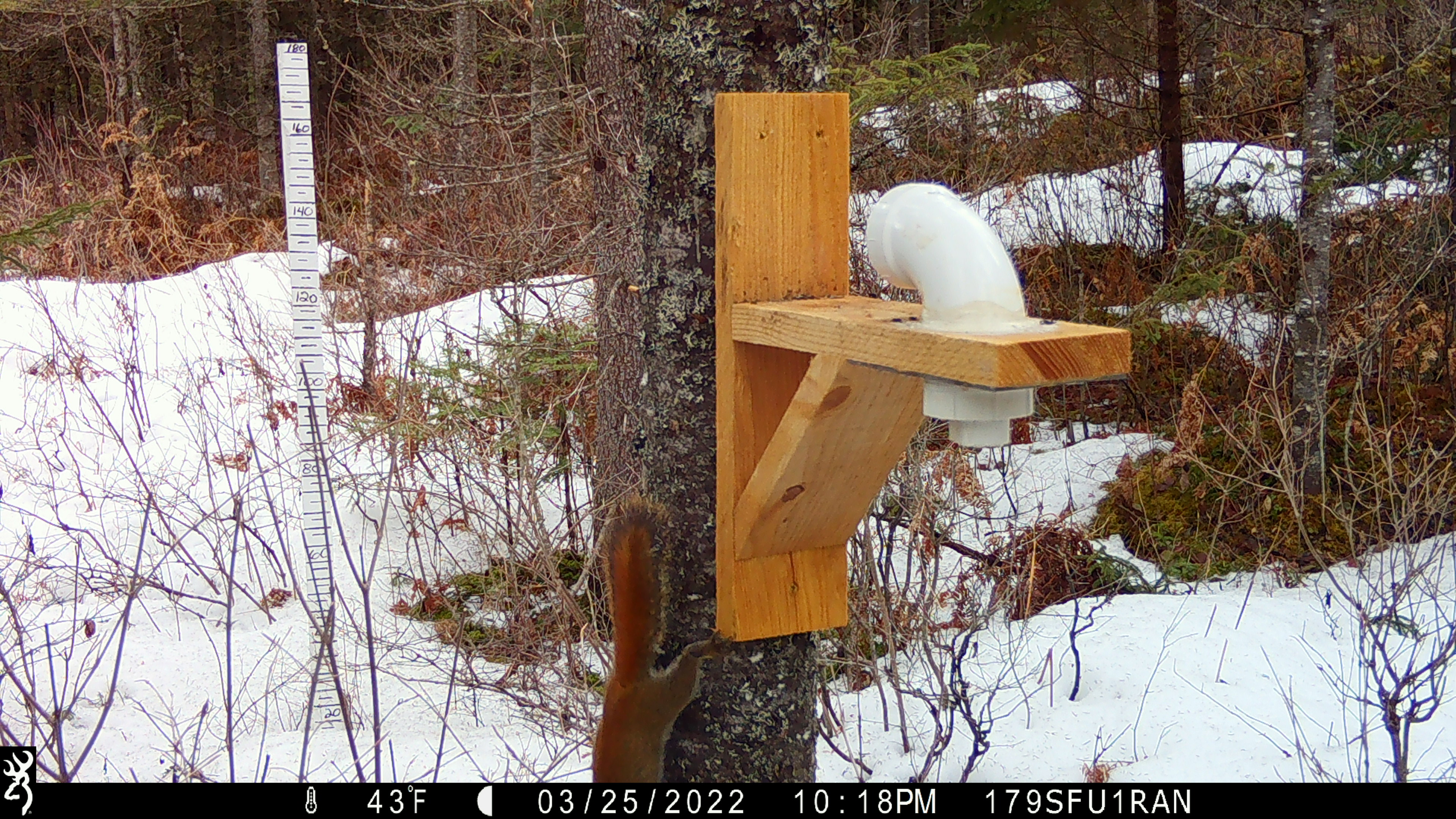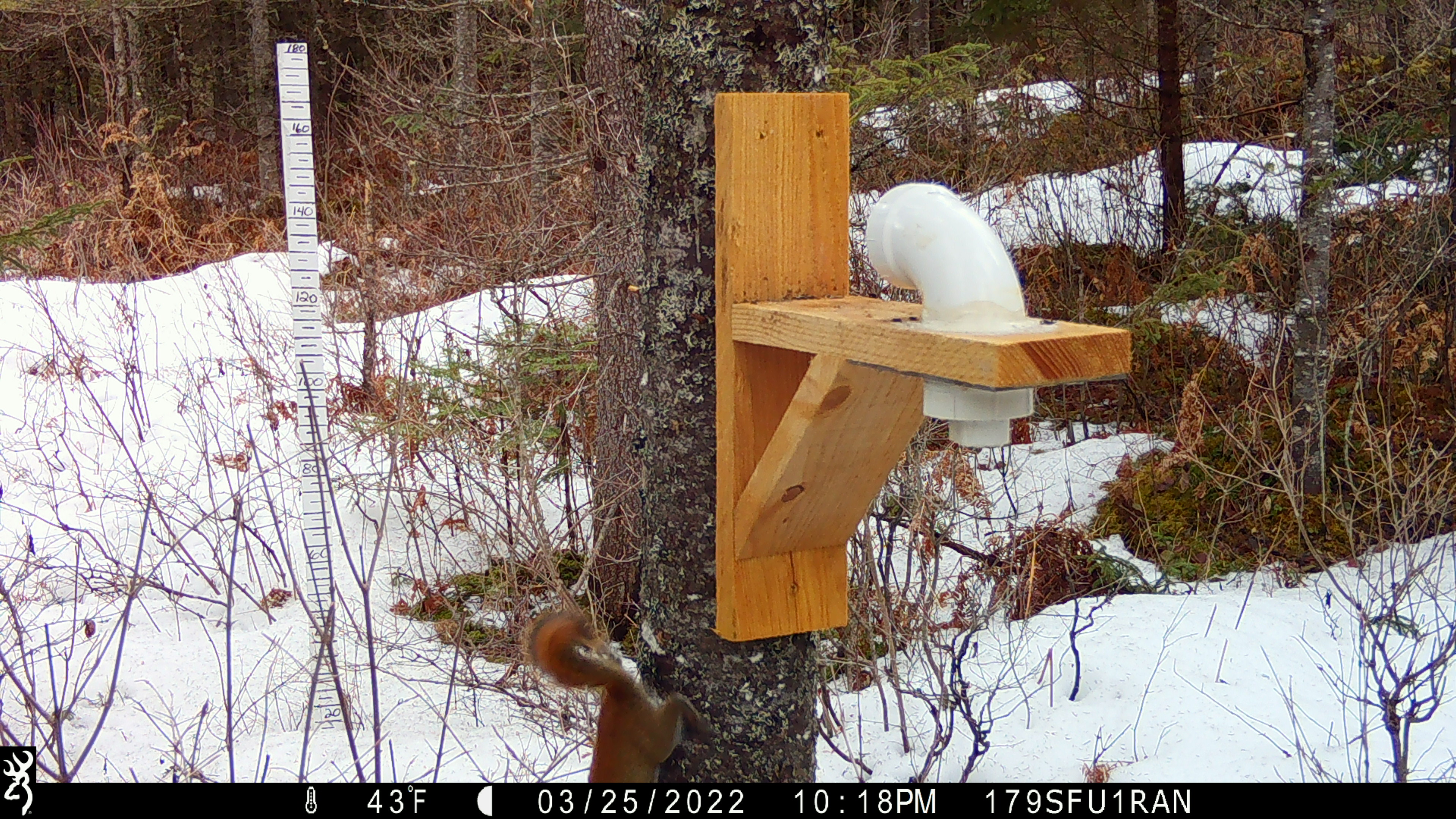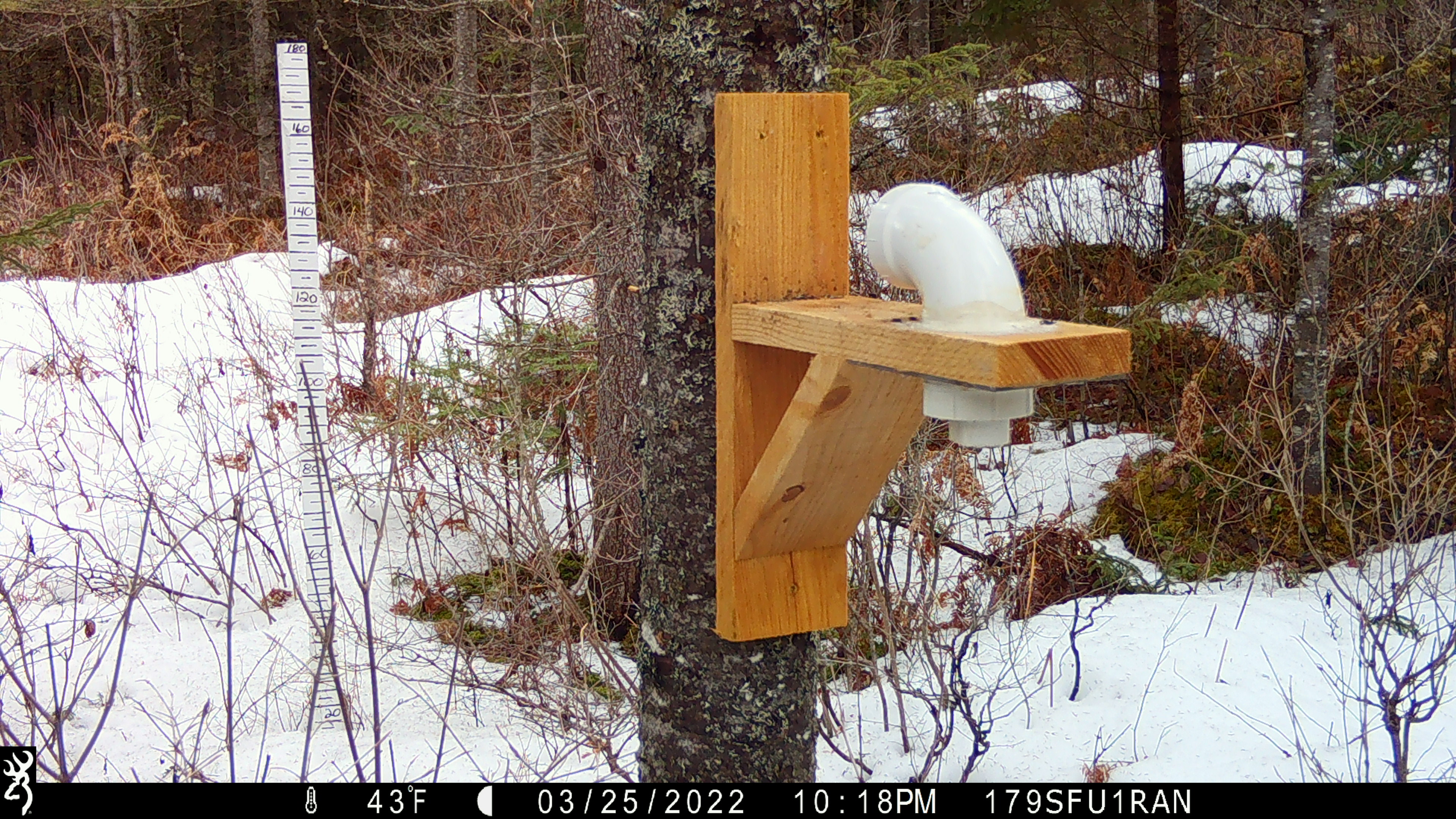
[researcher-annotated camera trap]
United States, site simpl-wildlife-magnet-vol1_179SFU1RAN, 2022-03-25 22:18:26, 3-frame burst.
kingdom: Animalia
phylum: Chordata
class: Mammalia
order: Rodentia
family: Sciuridae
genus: Tamiasciurus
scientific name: Tamiasciurus hudsonicus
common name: red squirrel